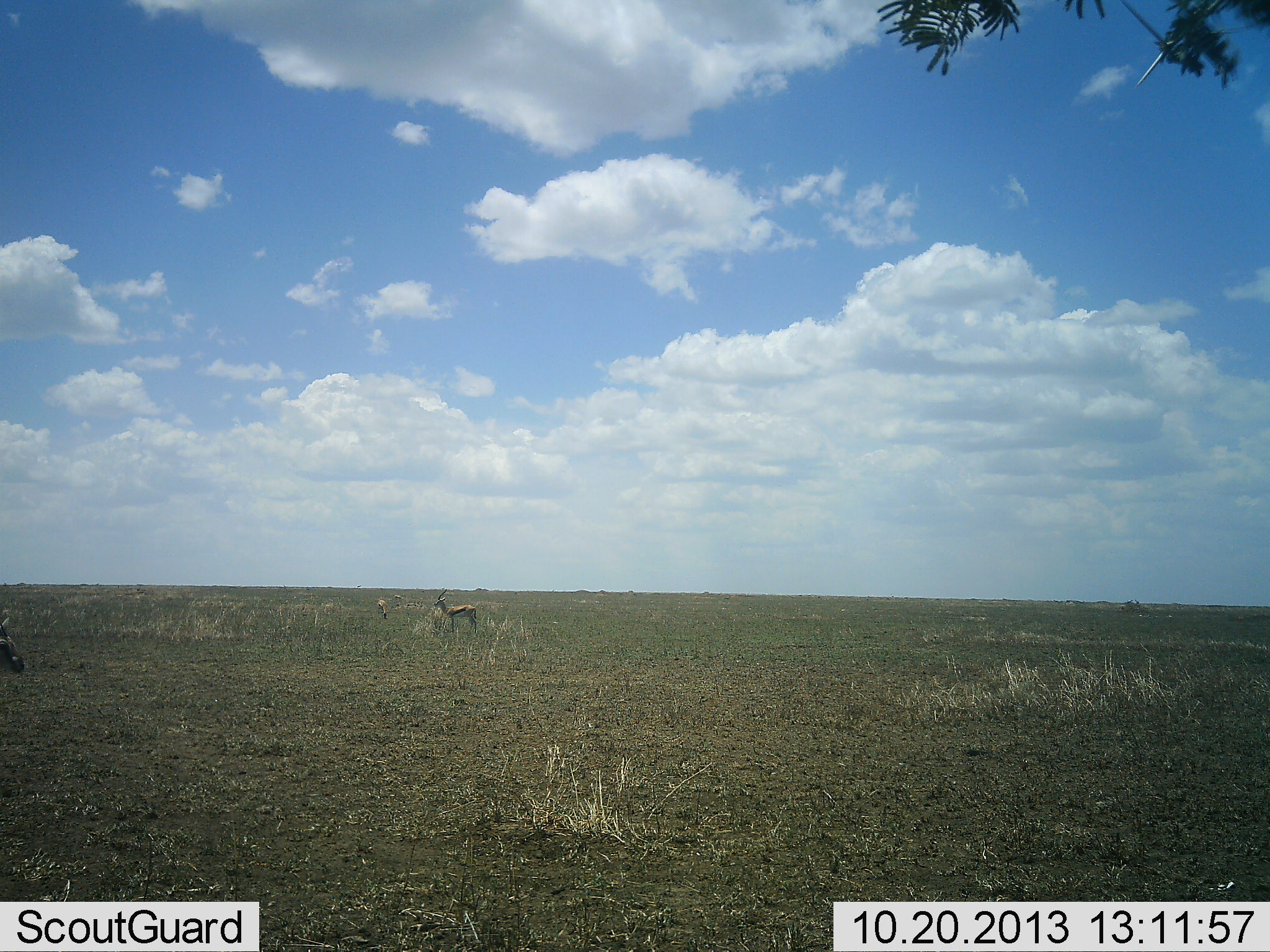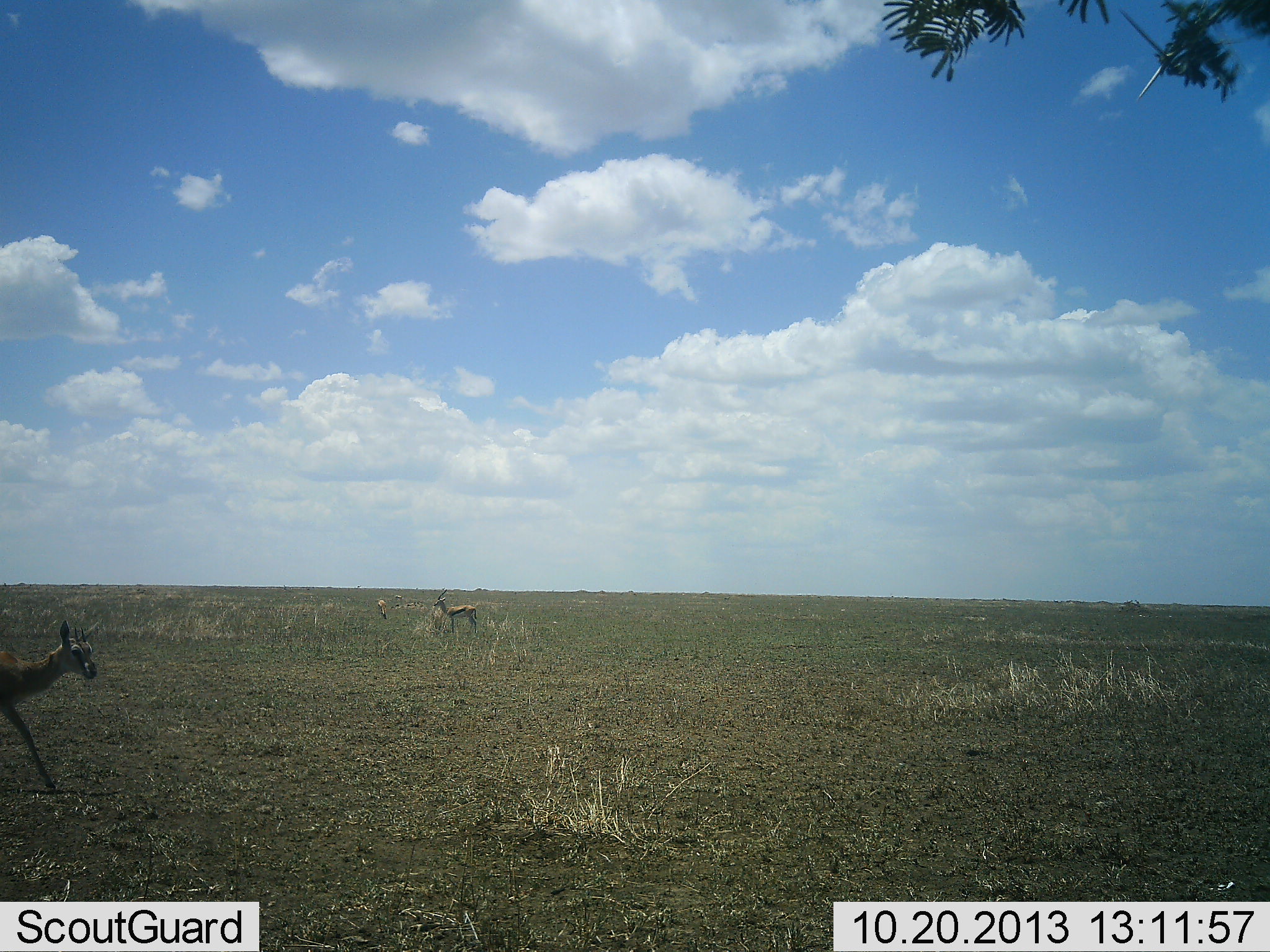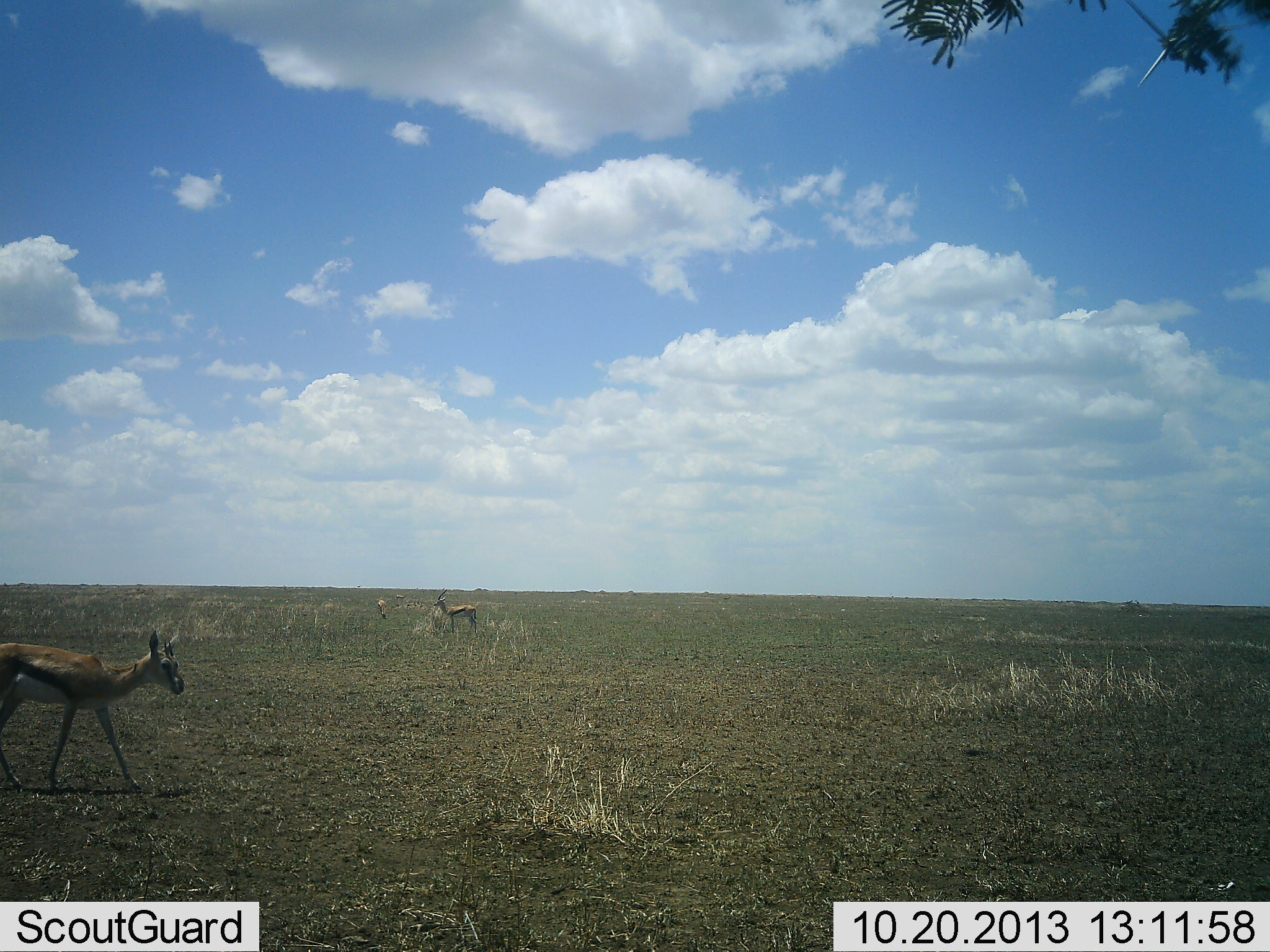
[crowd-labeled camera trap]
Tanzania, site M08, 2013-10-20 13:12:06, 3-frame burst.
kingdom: Animalia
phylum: Chordata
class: Mammalia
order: Artiodactyla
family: Bovidae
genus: Eudorcas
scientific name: Eudorcas thomsonii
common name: thomson's gazelle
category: gazellethomsons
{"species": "gazellethomsons (thomson's gazelle) (Eudorcas thomsonii)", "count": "3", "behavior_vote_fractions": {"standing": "100%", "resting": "0%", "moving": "100%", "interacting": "0%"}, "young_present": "0%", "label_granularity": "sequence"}